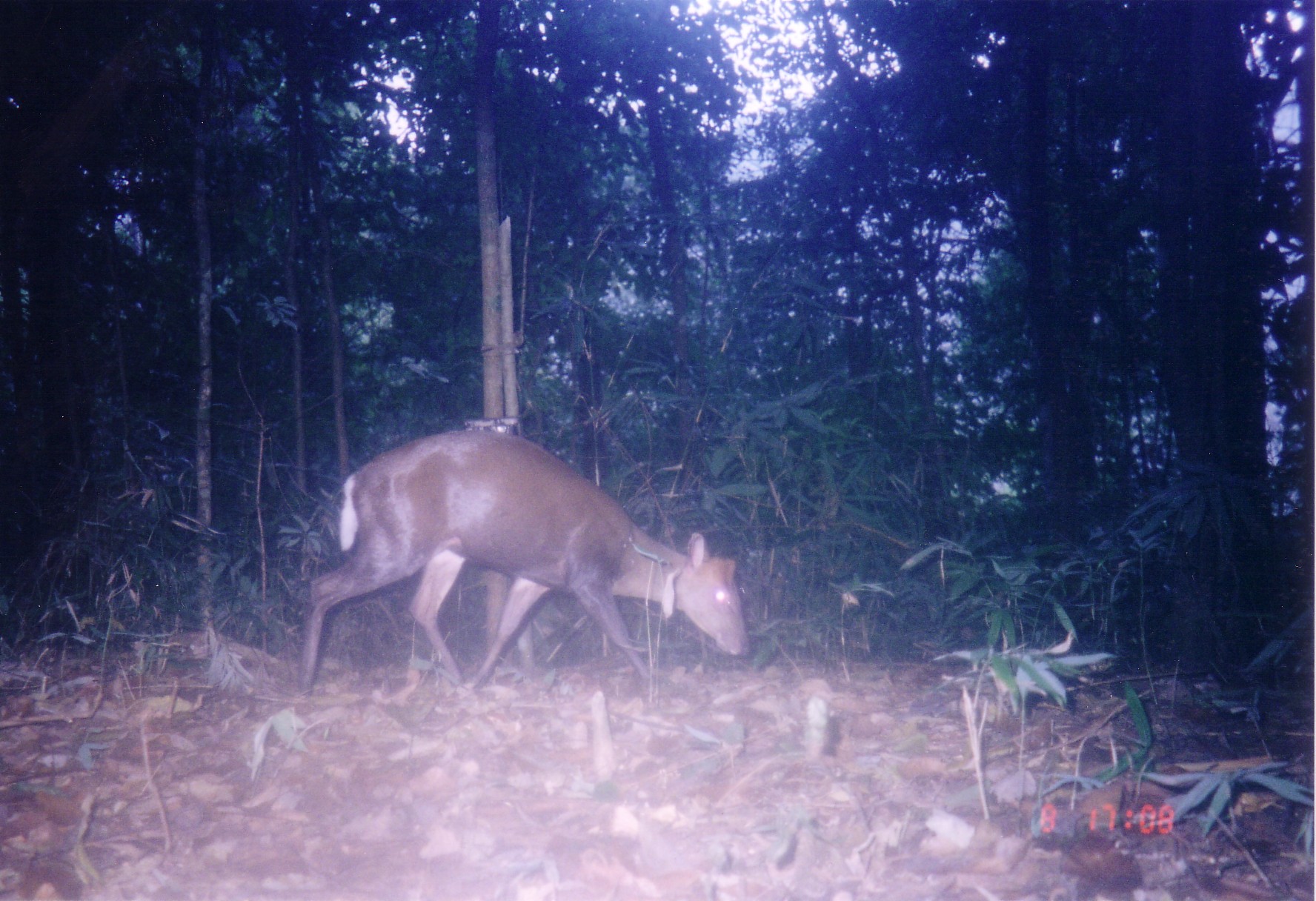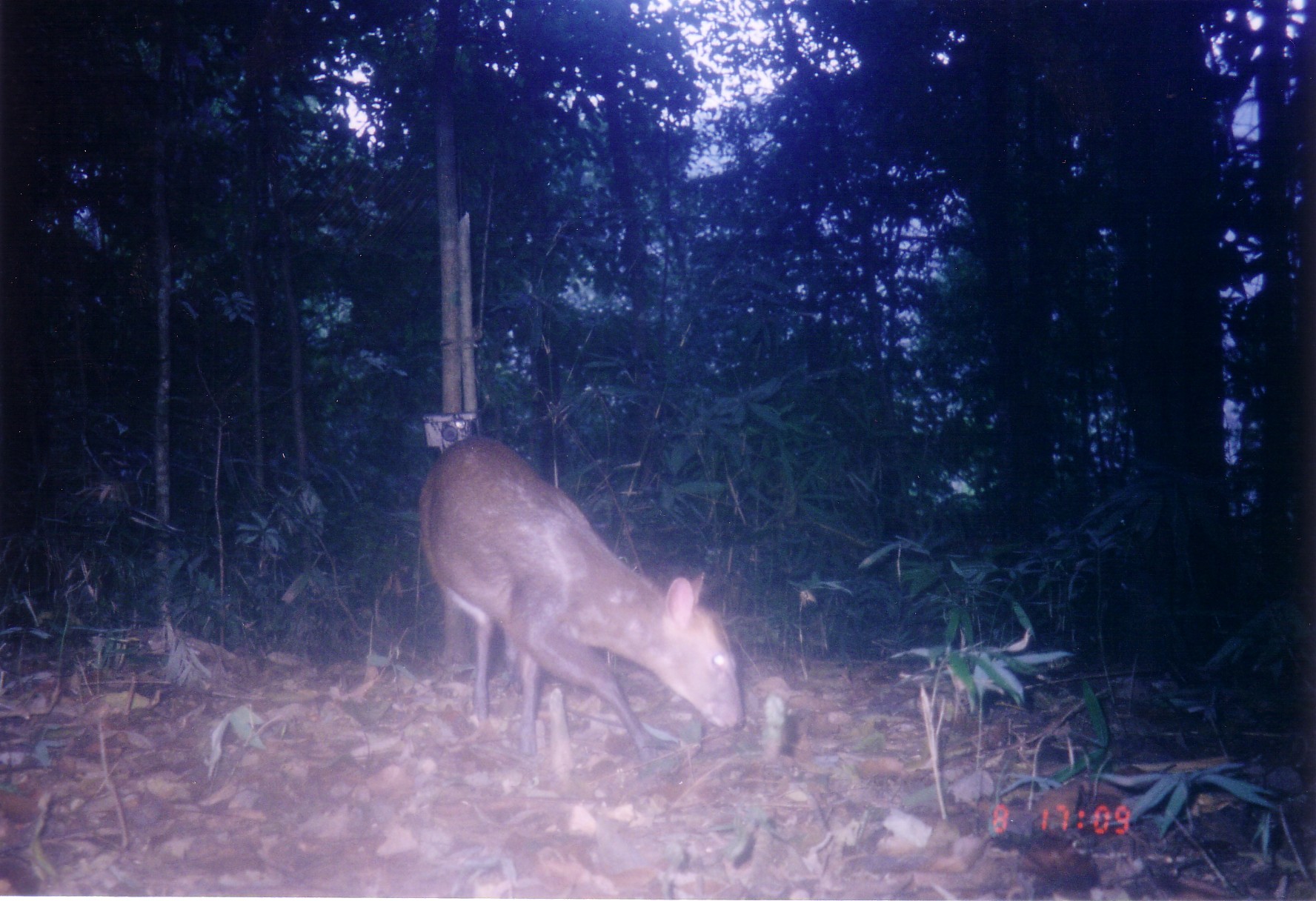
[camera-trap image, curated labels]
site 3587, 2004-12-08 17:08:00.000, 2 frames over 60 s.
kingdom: Animalia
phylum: Chordata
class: Mammalia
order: Artiodactyla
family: Cervidae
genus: Muntiacus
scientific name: Muntiacus rooseveltorum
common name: roosevelts' muntjac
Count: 1.